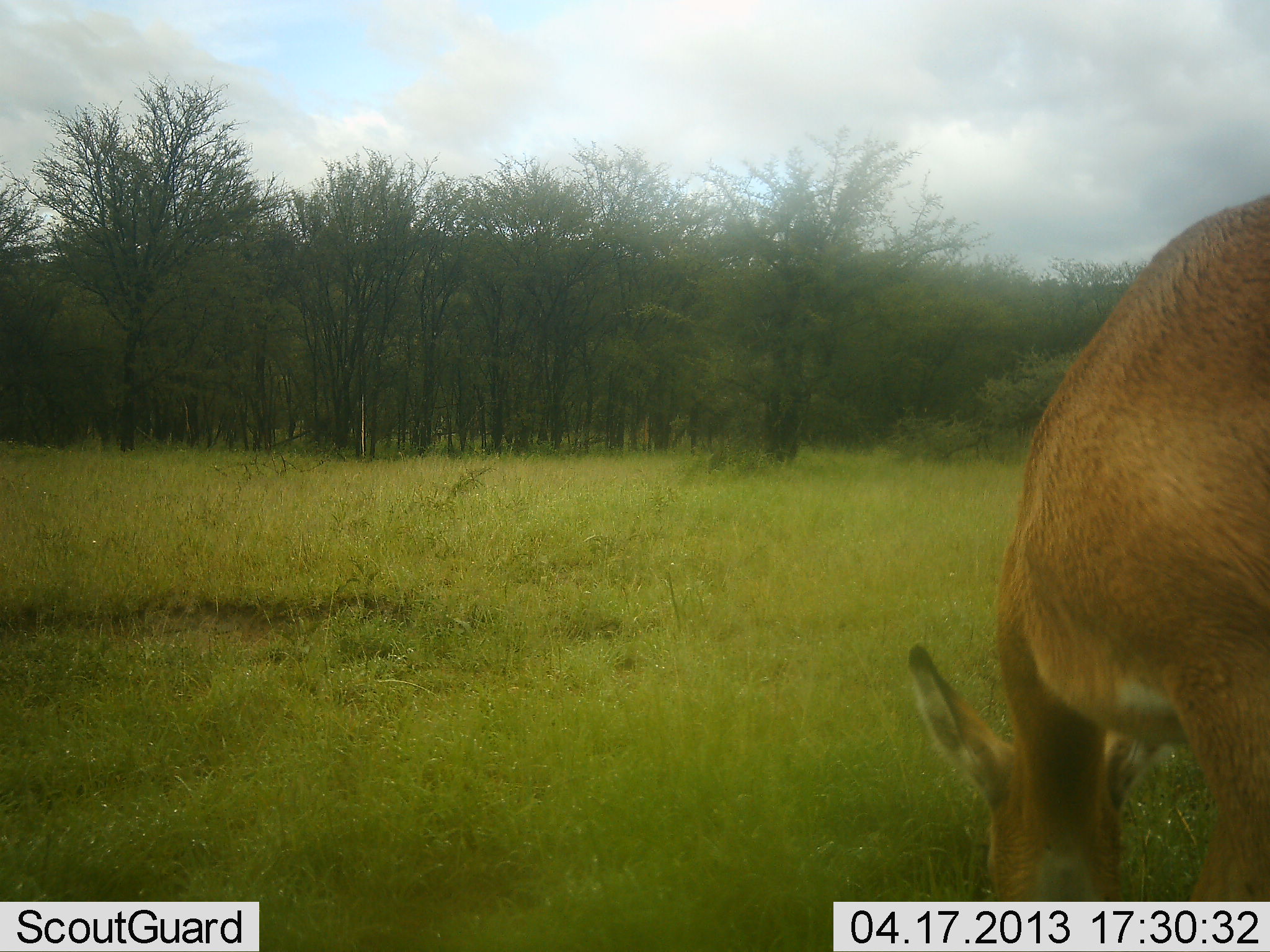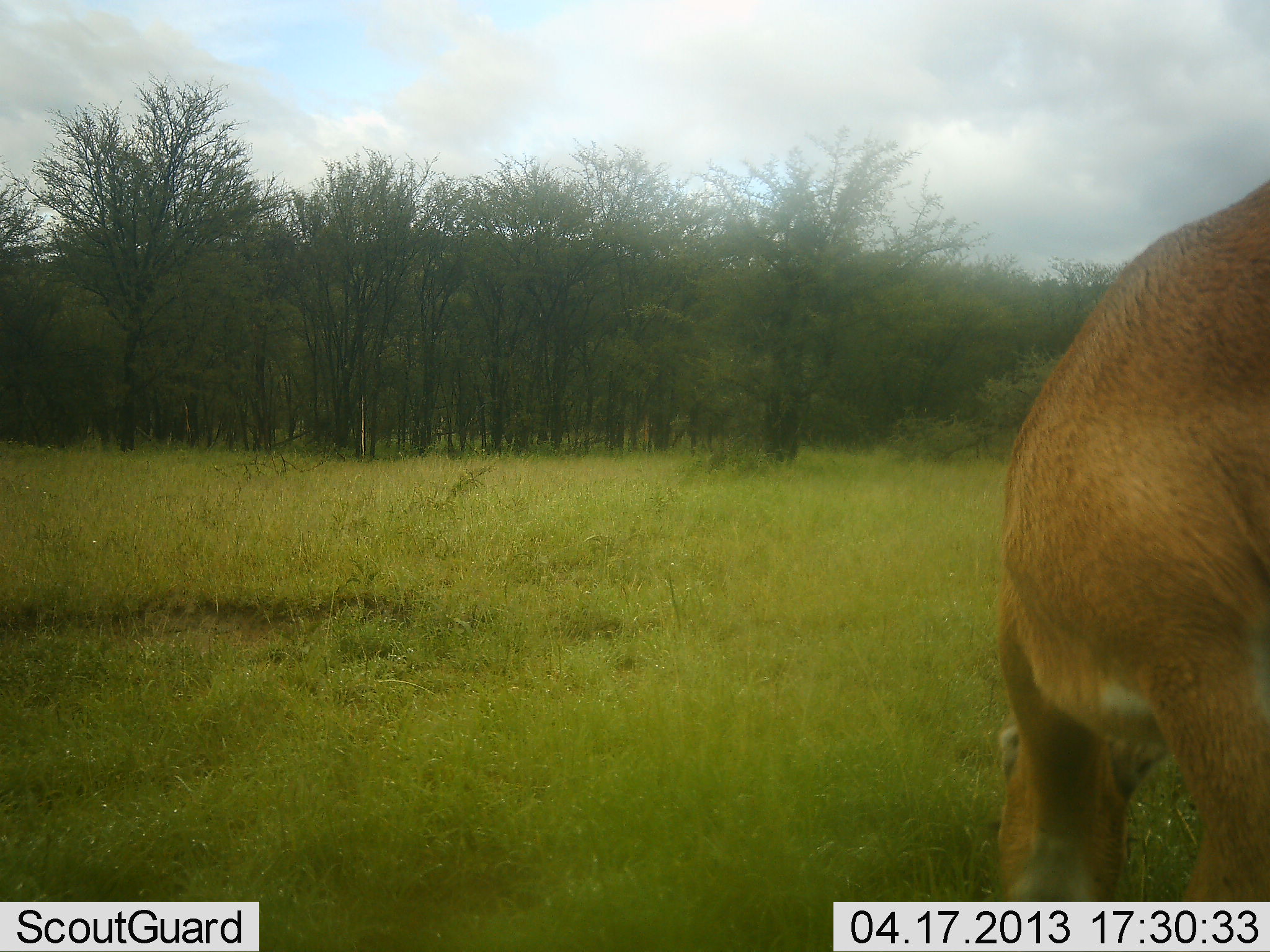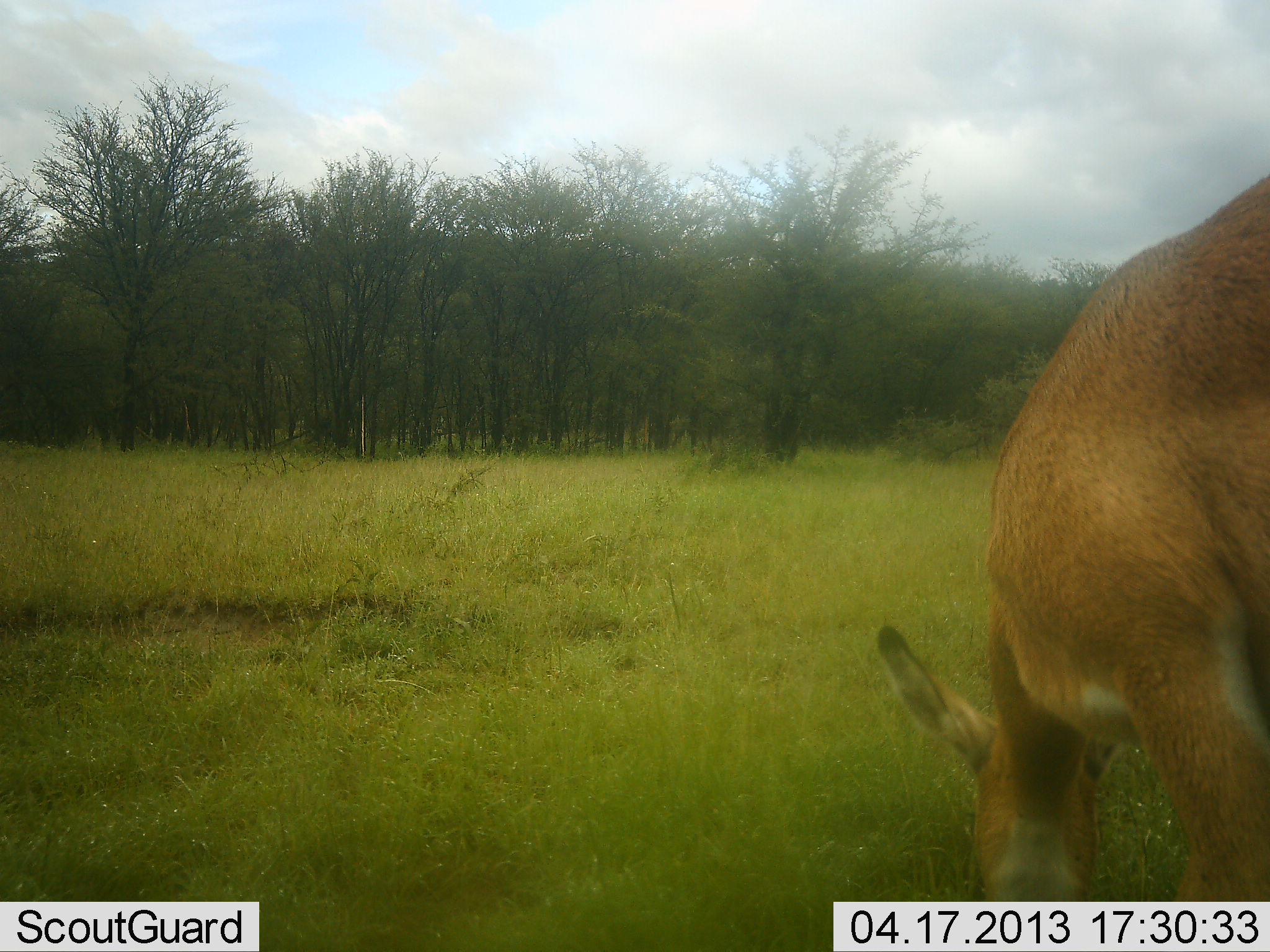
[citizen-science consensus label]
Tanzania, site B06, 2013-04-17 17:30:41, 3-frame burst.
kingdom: Animalia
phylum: Chordata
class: Mammalia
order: Artiodactyla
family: Bovidae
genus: Aepyceros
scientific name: Aepyceros melampus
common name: impala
Impala (Aepyceros melampus), count 1. Behavior (volunteer vote fractions): standing 11%, resting 0%, moving 0%, interacting 0%. Young present (vote fraction): 0%. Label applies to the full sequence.